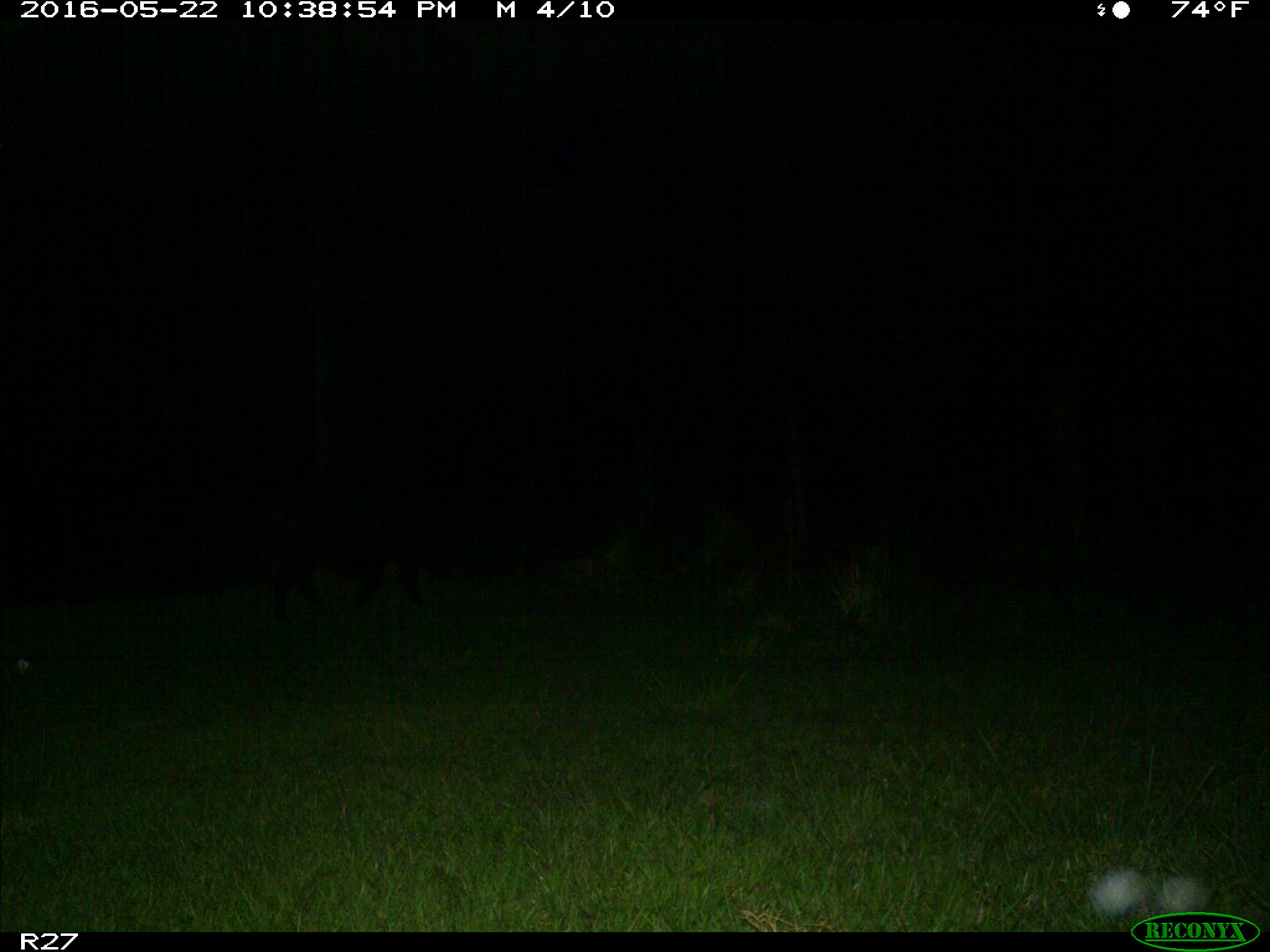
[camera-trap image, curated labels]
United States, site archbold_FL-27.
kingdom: Animalia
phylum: Chordata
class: Mammalia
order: Artiodactyla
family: Suidae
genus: Sus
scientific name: Sus scrofa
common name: wild boar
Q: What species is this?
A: Sus scrofa (wild boar).